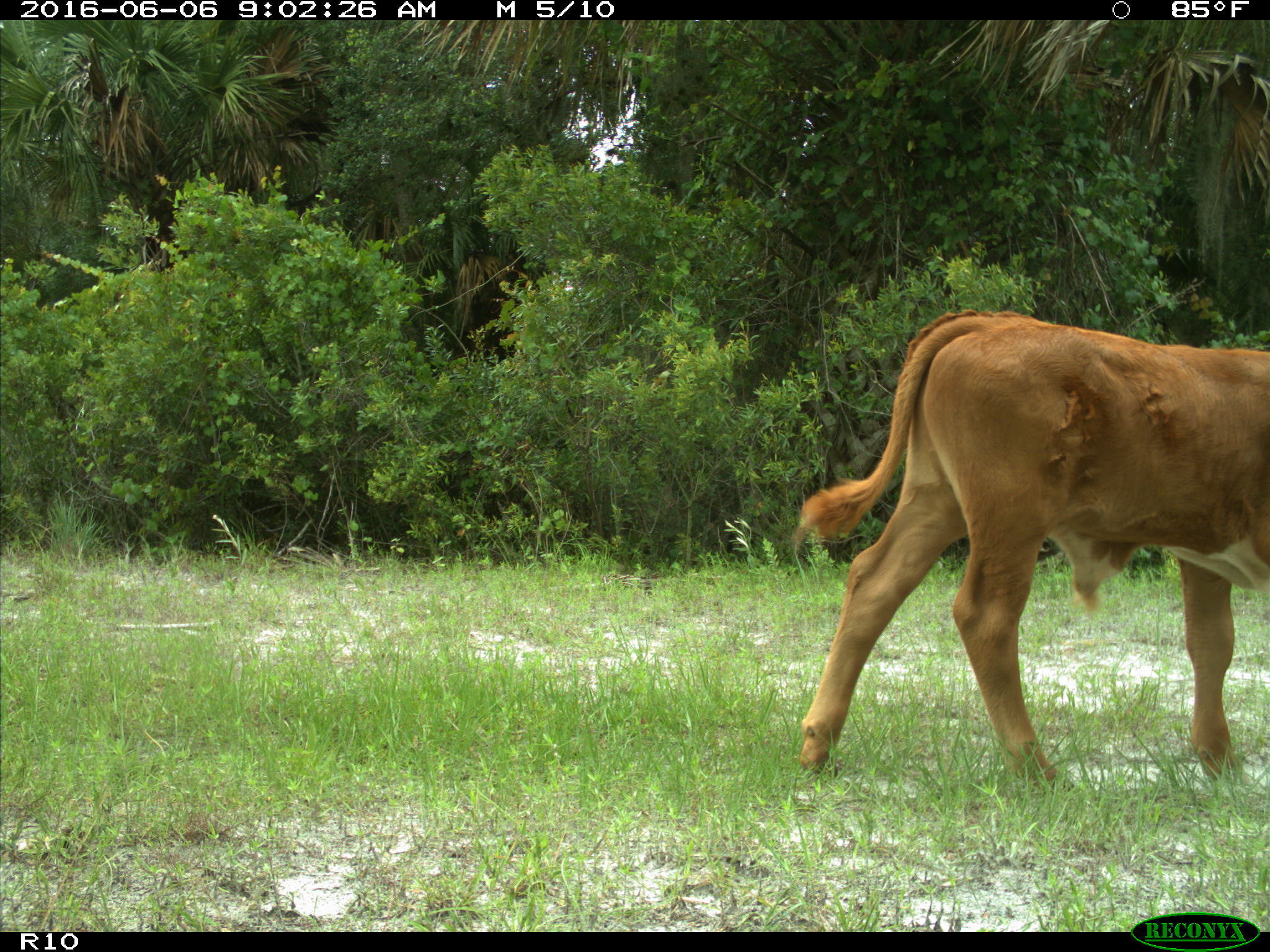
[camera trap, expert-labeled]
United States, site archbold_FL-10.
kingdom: Animalia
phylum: Chordata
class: Mammalia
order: Artiodactyla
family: Bovidae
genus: Bos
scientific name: Bos taurus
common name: domestic cow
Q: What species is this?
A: Bos taurus (domestic cow).